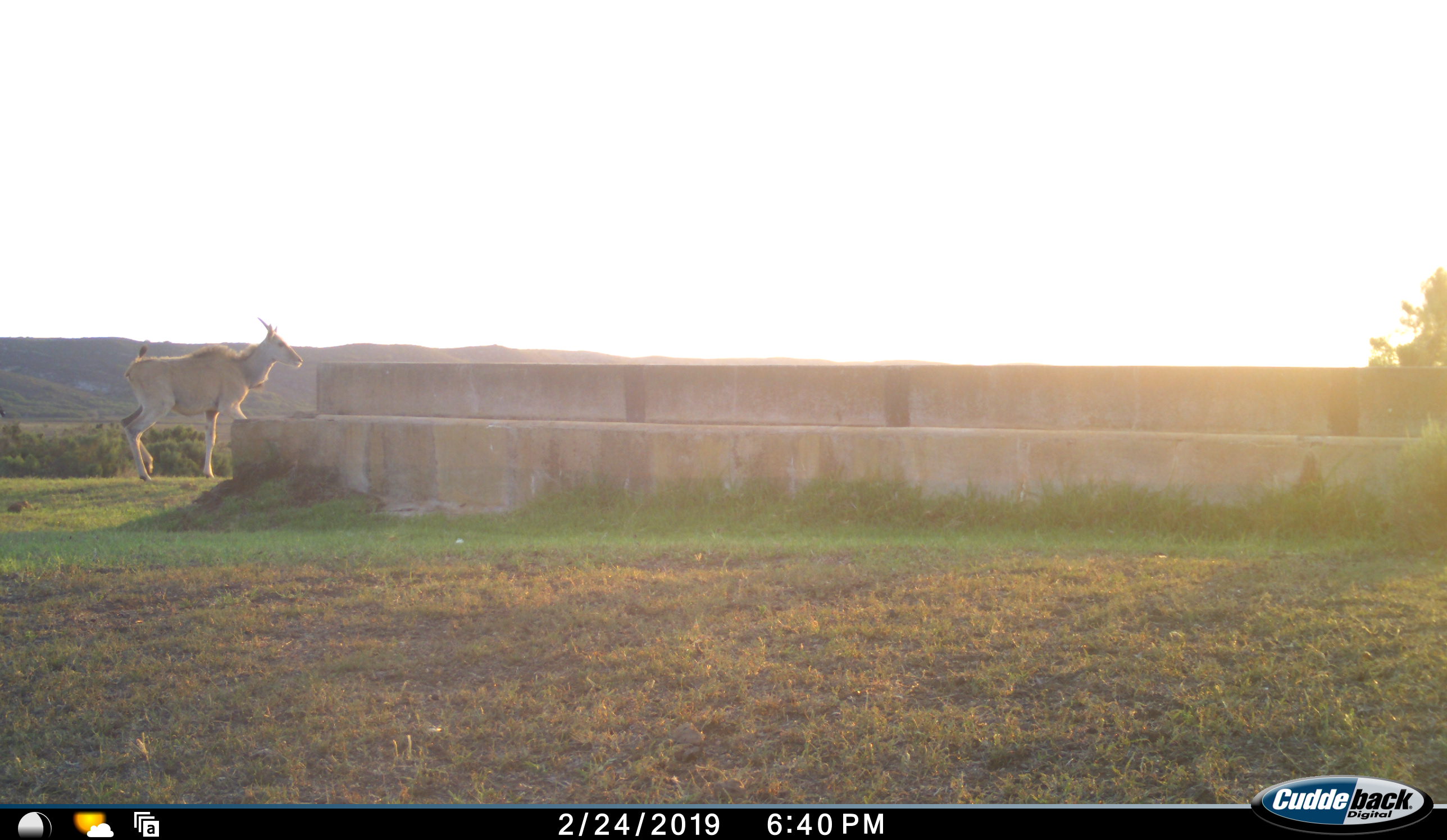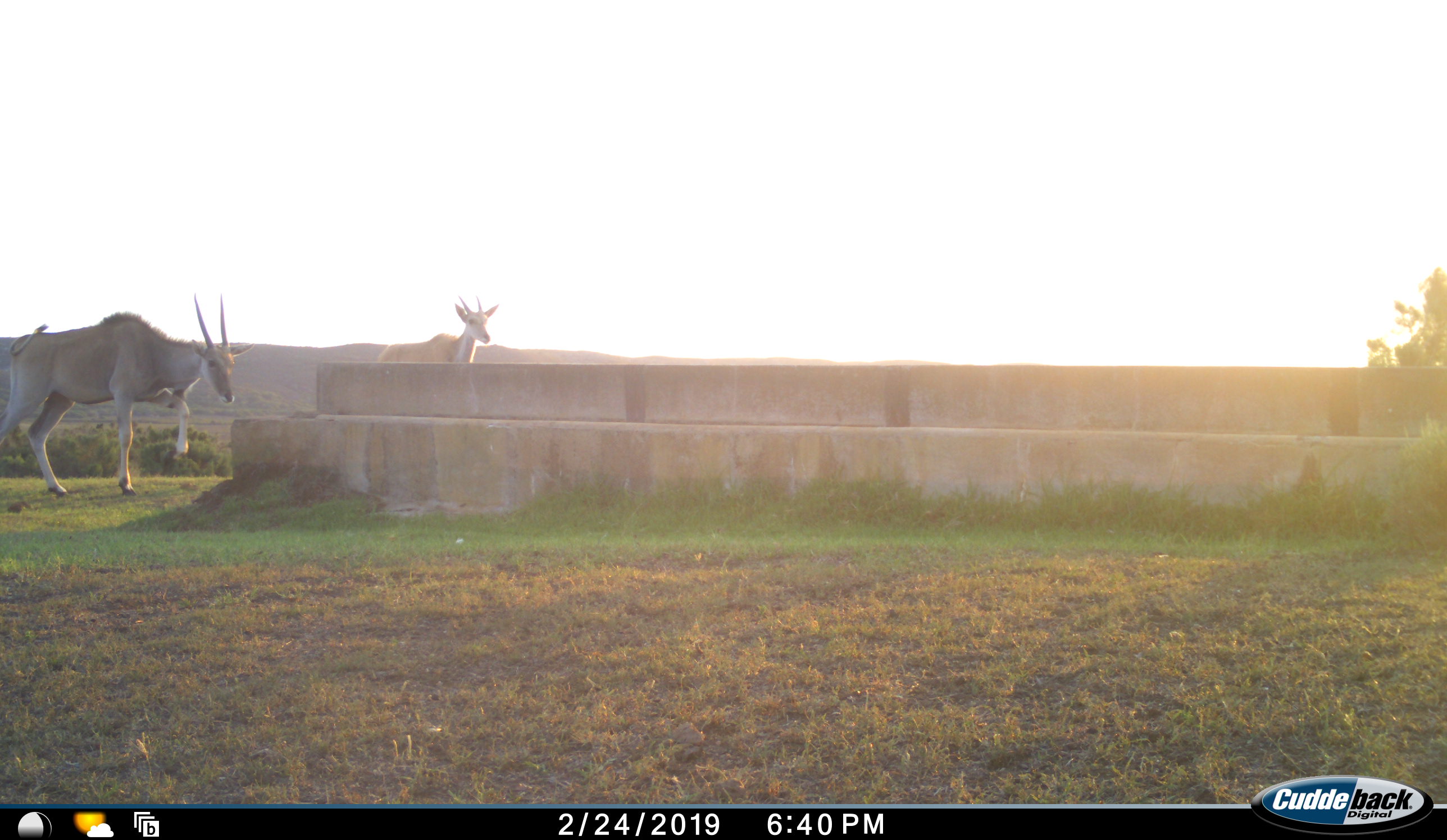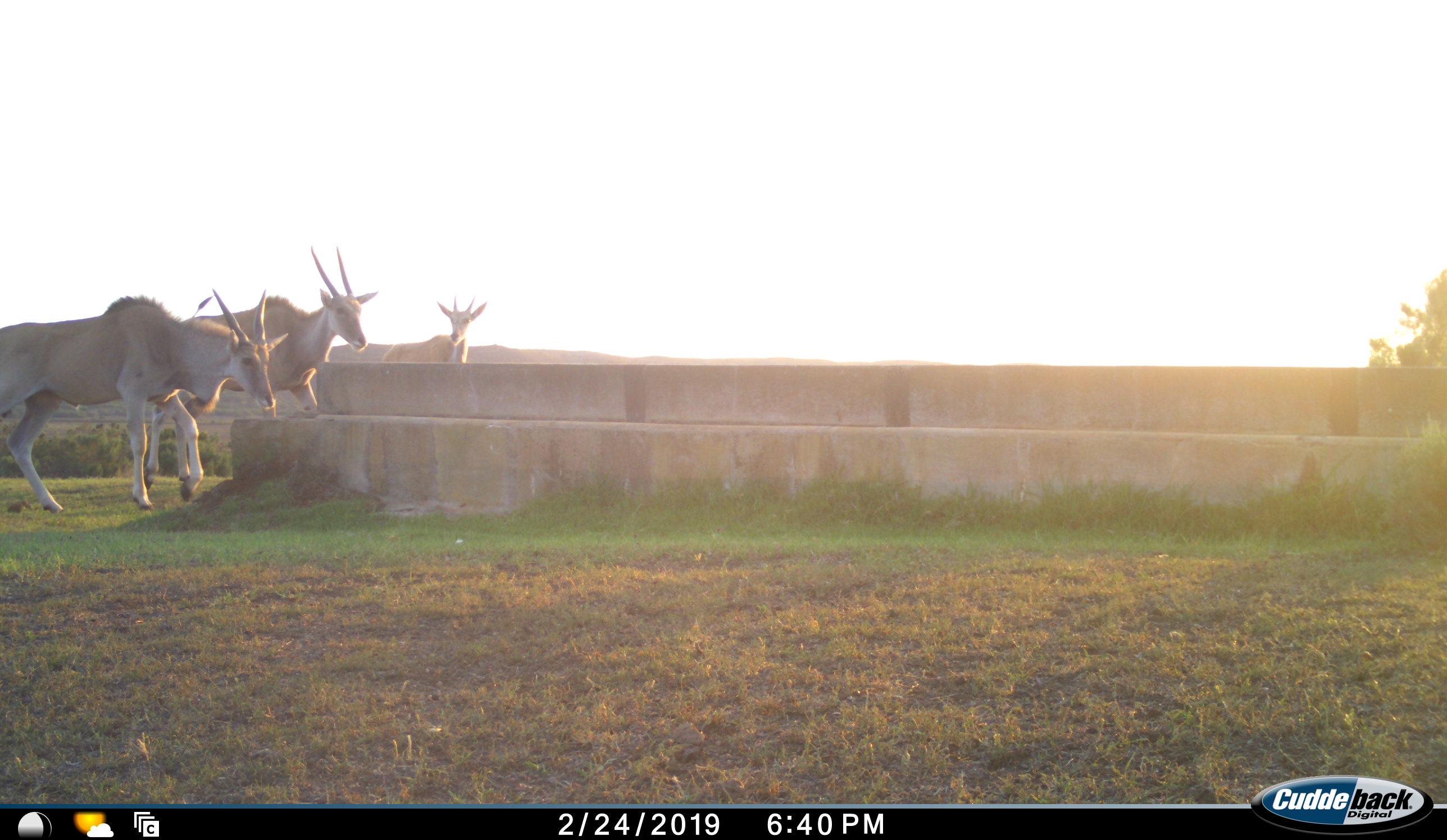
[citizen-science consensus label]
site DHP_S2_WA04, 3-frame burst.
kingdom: Animalia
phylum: Chordata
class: Mammalia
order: Artiodactyla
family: Bovidae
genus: Tragelaphus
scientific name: Tragelaphus oryx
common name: eland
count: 3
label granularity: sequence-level